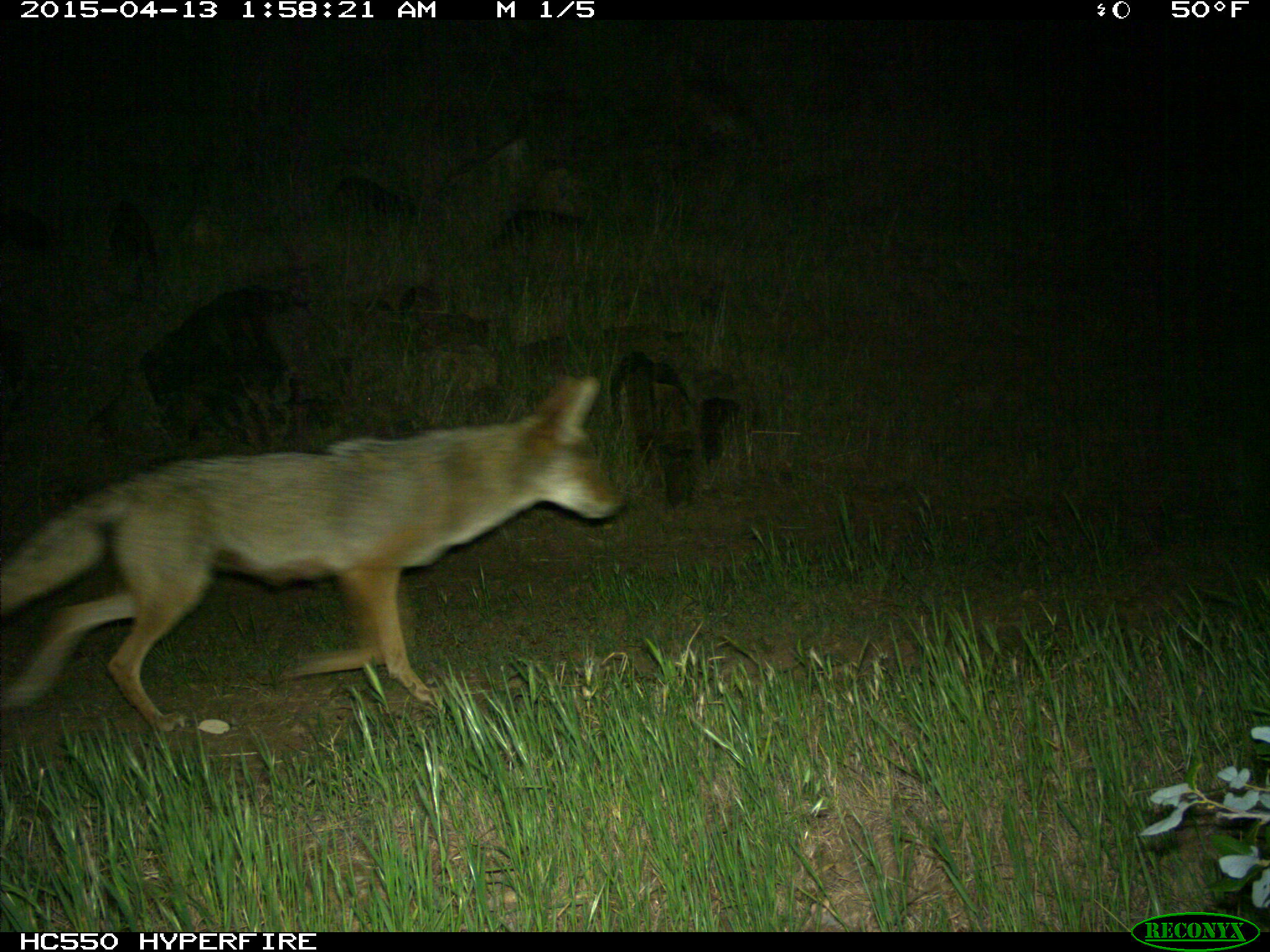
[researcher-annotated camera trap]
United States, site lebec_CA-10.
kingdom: Animalia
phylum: Chordata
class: Mammalia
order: Carnivora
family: Canidae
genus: Canis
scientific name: Canis latrans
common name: coyote